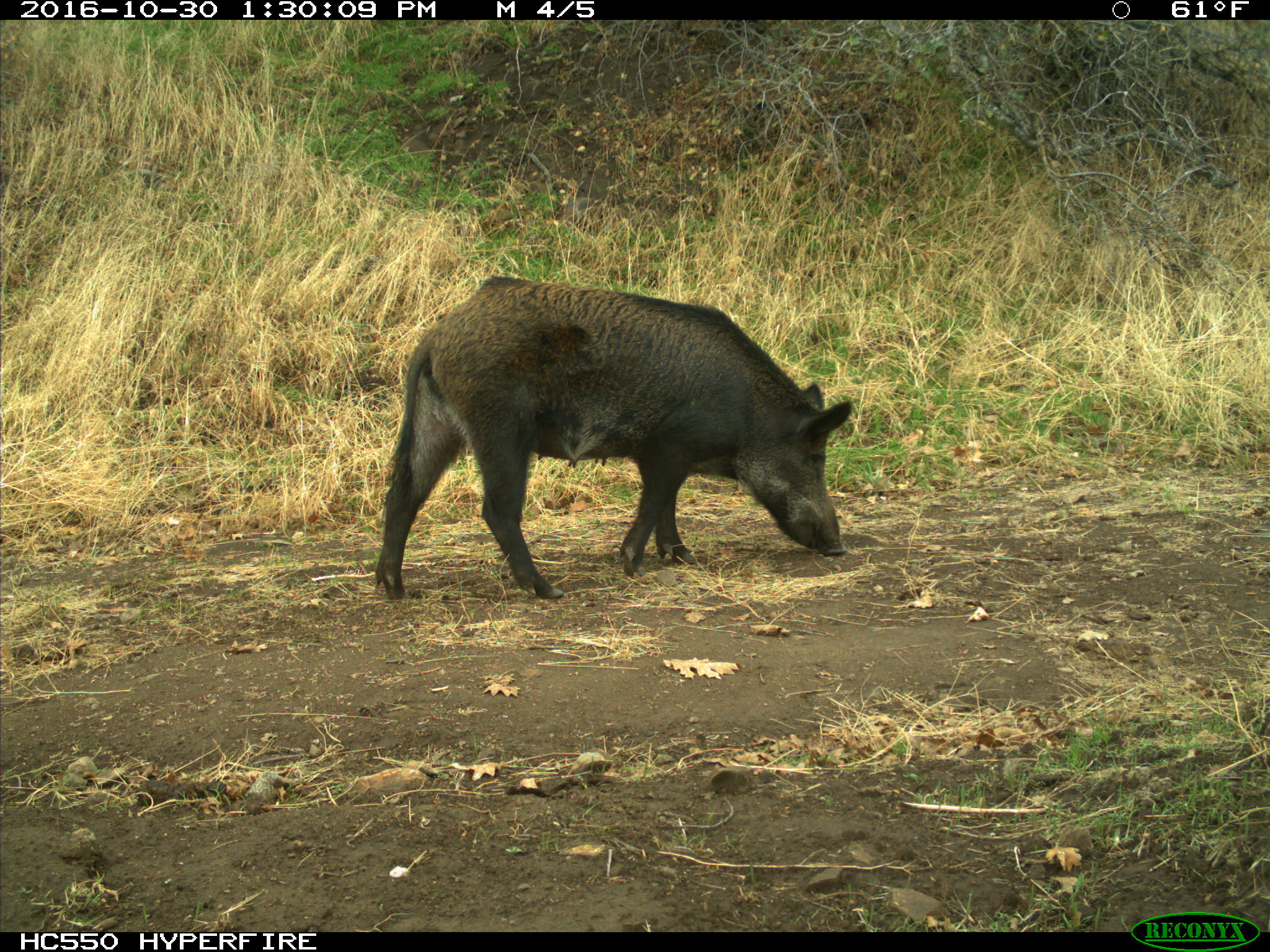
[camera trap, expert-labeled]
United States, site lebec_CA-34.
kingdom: Animalia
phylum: Chordata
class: Mammalia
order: Artiodactyla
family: Suidae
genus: Sus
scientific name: Sus scrofa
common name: wild boar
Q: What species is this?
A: Sus scrofa (wild boar).